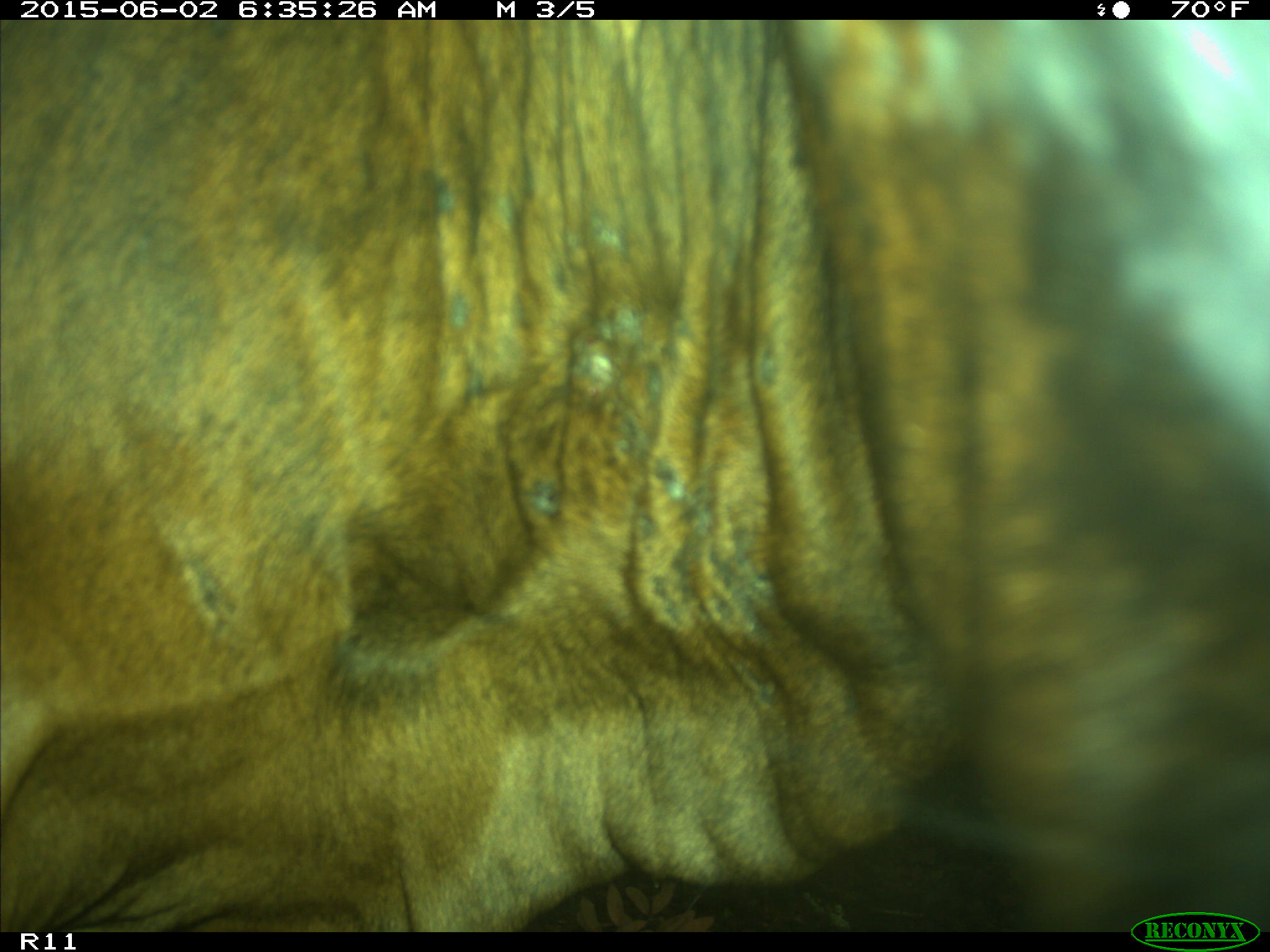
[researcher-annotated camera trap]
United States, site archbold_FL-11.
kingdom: Animalia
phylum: Chordata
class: Mammalia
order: Artiodactyla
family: Bovidae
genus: Bos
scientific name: Bos taurus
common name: domestic cow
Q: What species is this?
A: Bos taurus (domestic cow).